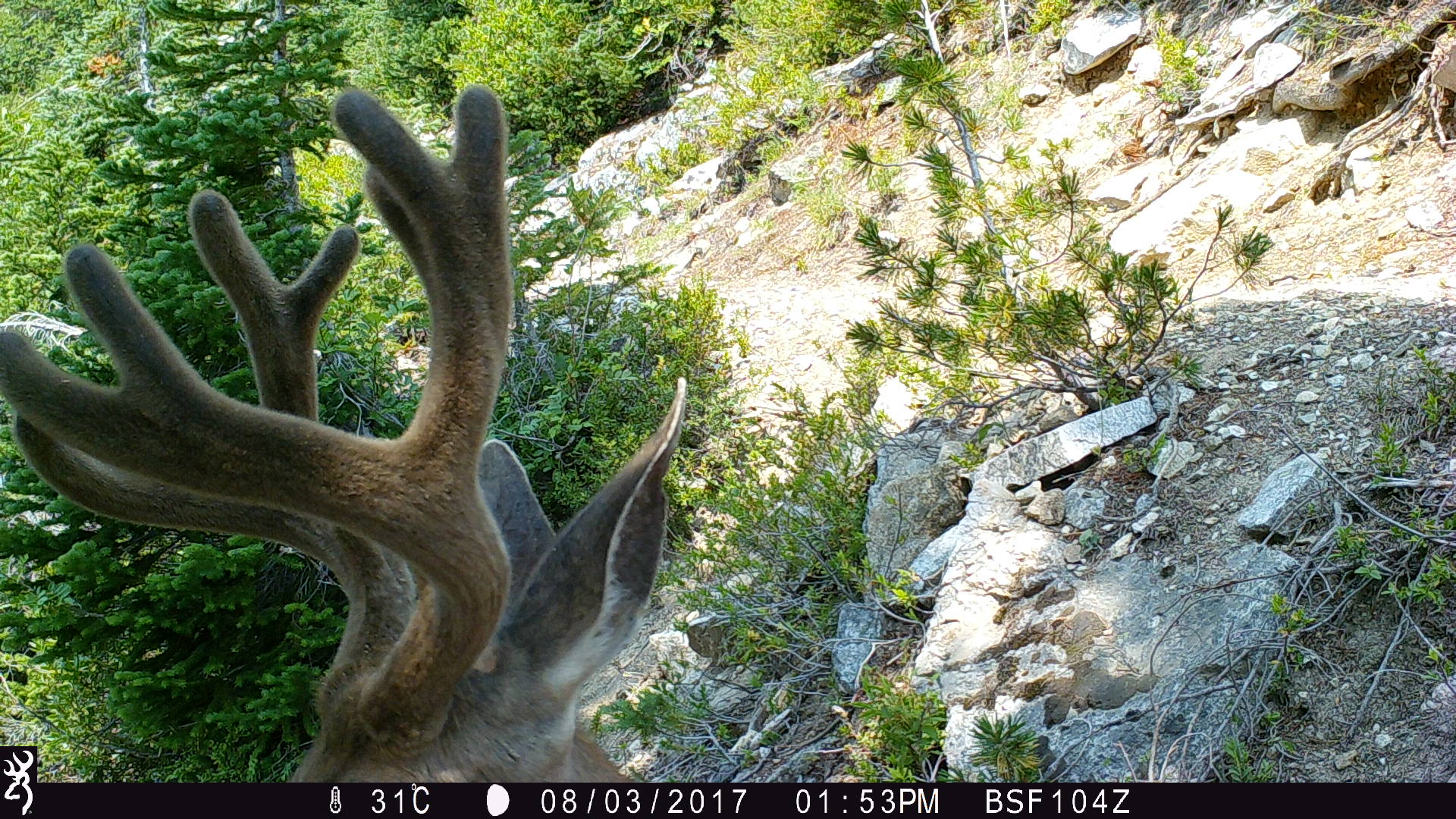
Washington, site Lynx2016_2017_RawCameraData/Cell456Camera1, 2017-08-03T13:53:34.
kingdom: Animalia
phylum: Chordata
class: Mammalia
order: Artiodactyla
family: Cervidae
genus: Odocoileus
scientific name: Odocoileus hemionus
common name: mule deer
Odocoileus hemionus (mule deer). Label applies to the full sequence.